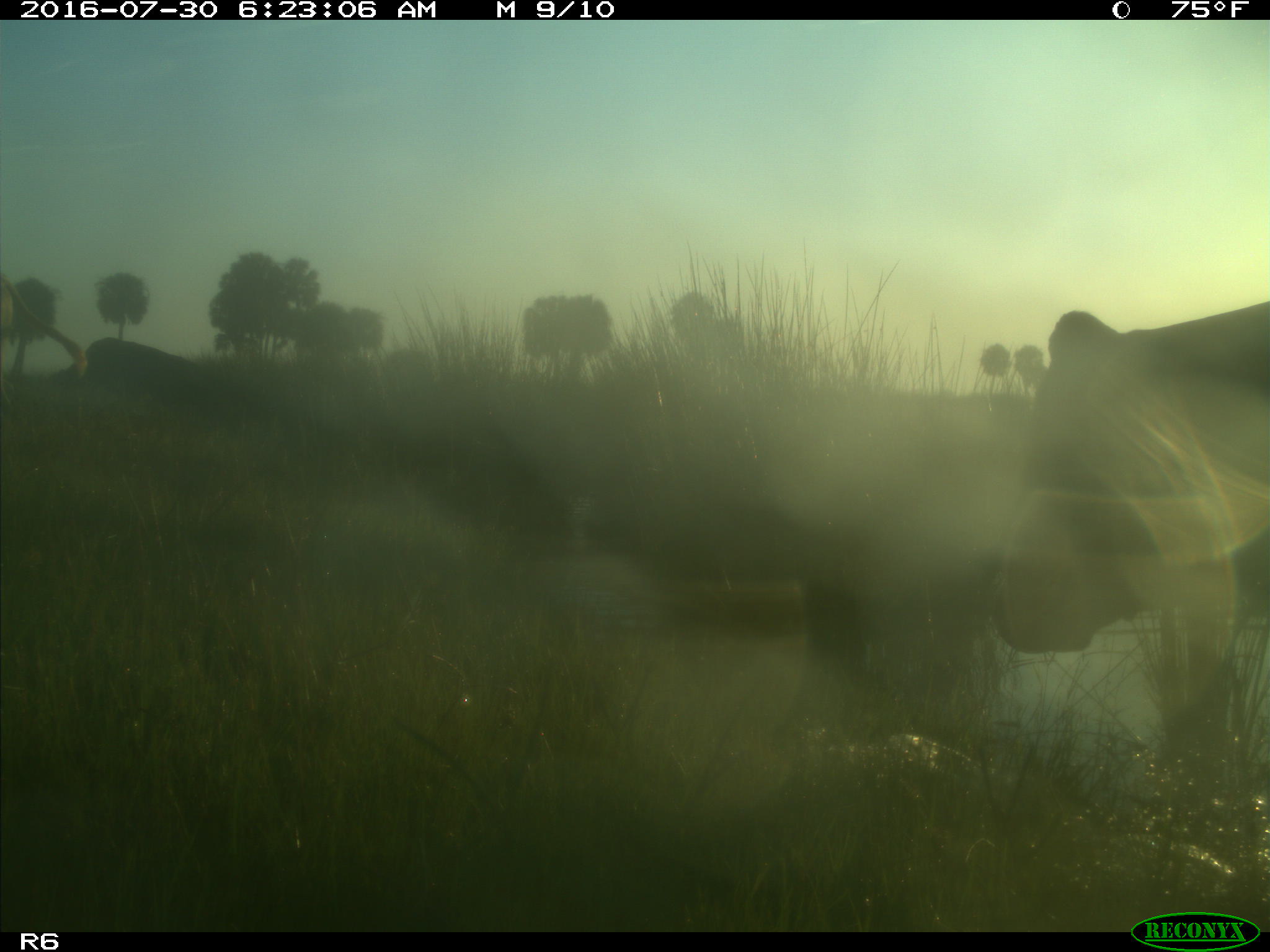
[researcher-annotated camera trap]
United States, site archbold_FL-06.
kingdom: Animalia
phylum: Chordata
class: Mammalia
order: Artiodactyla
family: Bovidae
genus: Bos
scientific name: Bos taurus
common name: domestic cow